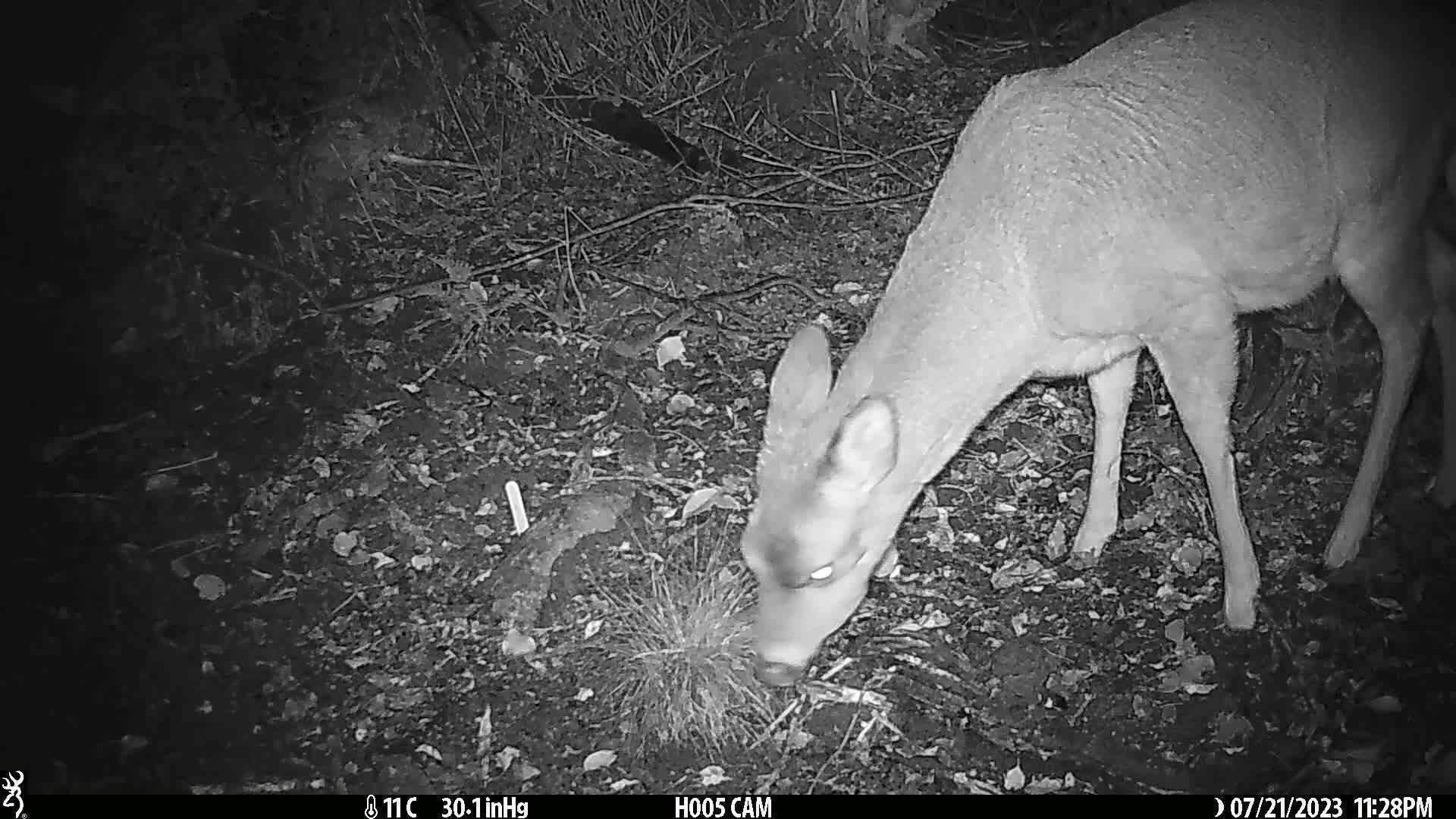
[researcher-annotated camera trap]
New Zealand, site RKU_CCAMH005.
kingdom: Animalia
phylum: Chordata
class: Mammalia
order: Artiodactyla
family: Cervidae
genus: Odocoileus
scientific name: Odocoileus virginianus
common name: white-tailed deer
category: white tailed deer